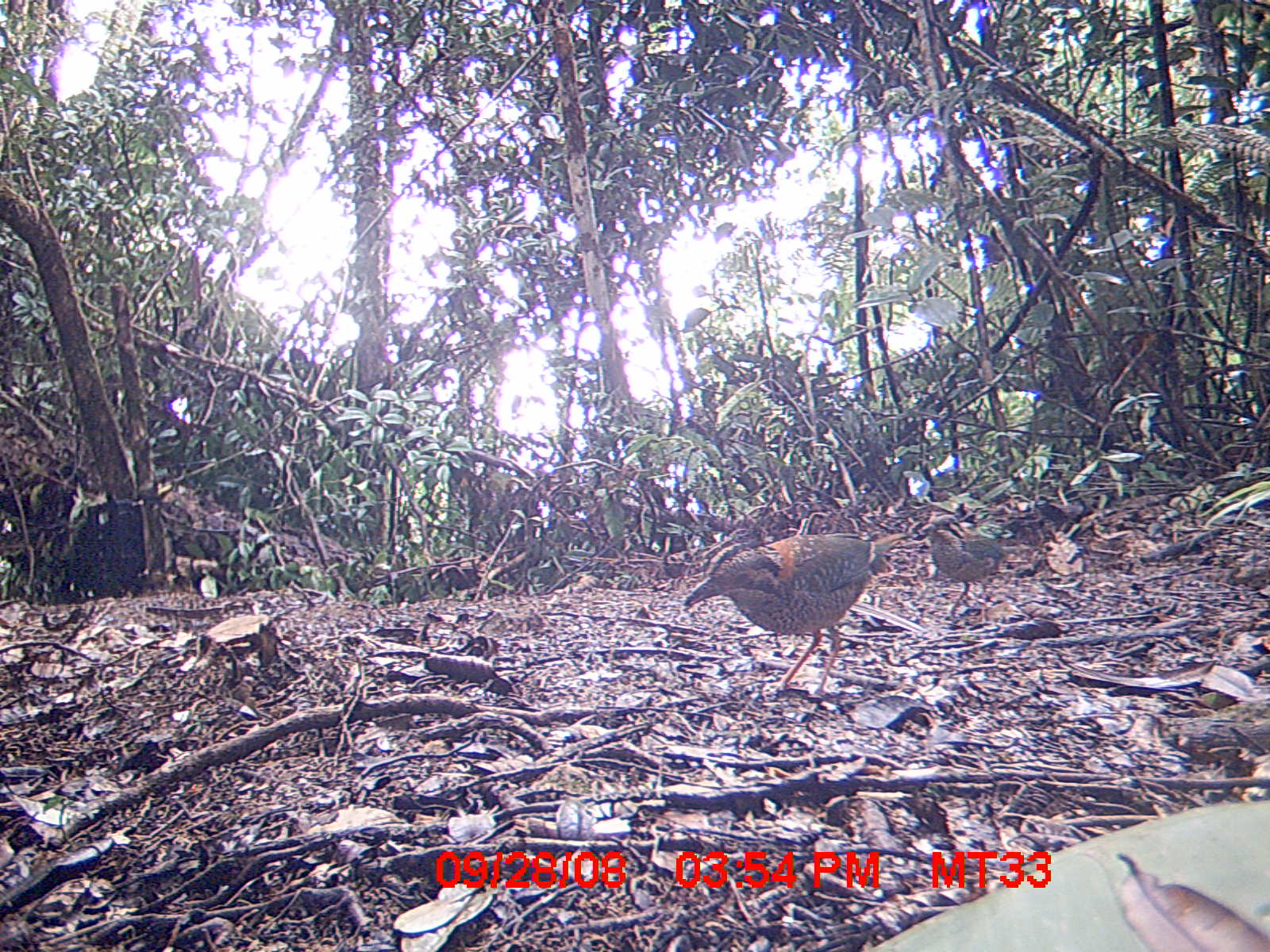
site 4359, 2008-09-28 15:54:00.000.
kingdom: Animalia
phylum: Chordata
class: Aves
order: Coraciiformes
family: Brachypteraciidae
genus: Brachypteracias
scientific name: Brachypteracias squamiger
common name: scaly ground-roller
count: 2